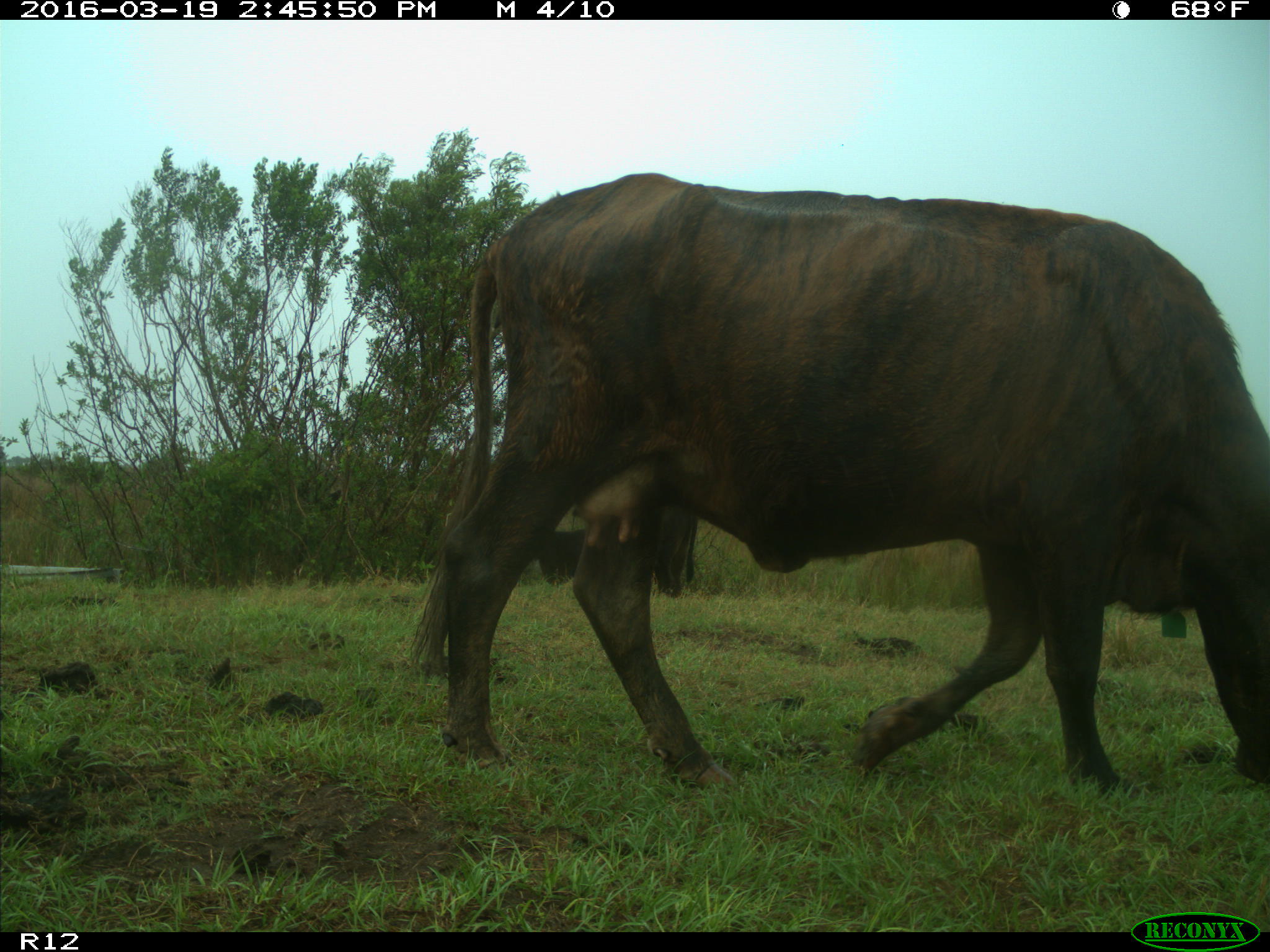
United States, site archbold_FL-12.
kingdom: Animalia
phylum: Chordata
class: Mammalia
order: Artiodactyla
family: Bovidae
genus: Bos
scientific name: Bos taurus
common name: domestic cow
Bos taurus (domestic cow).